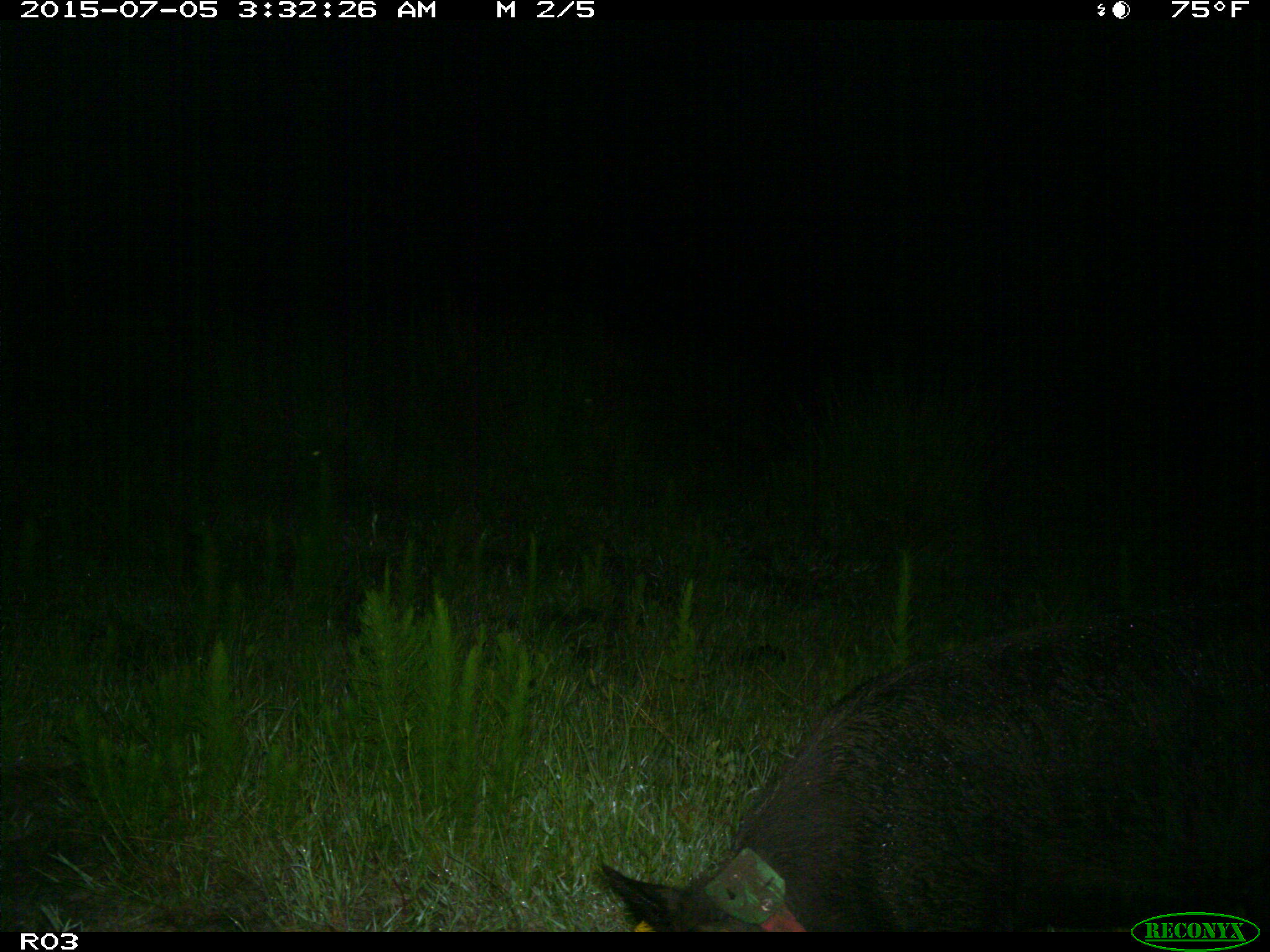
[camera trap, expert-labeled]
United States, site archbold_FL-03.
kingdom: Animalia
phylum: Chordata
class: Mammalia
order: Artiodactyla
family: Suidae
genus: Sus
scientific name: Sus scrofa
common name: wild boar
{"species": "Sus scrofa (wild boar)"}